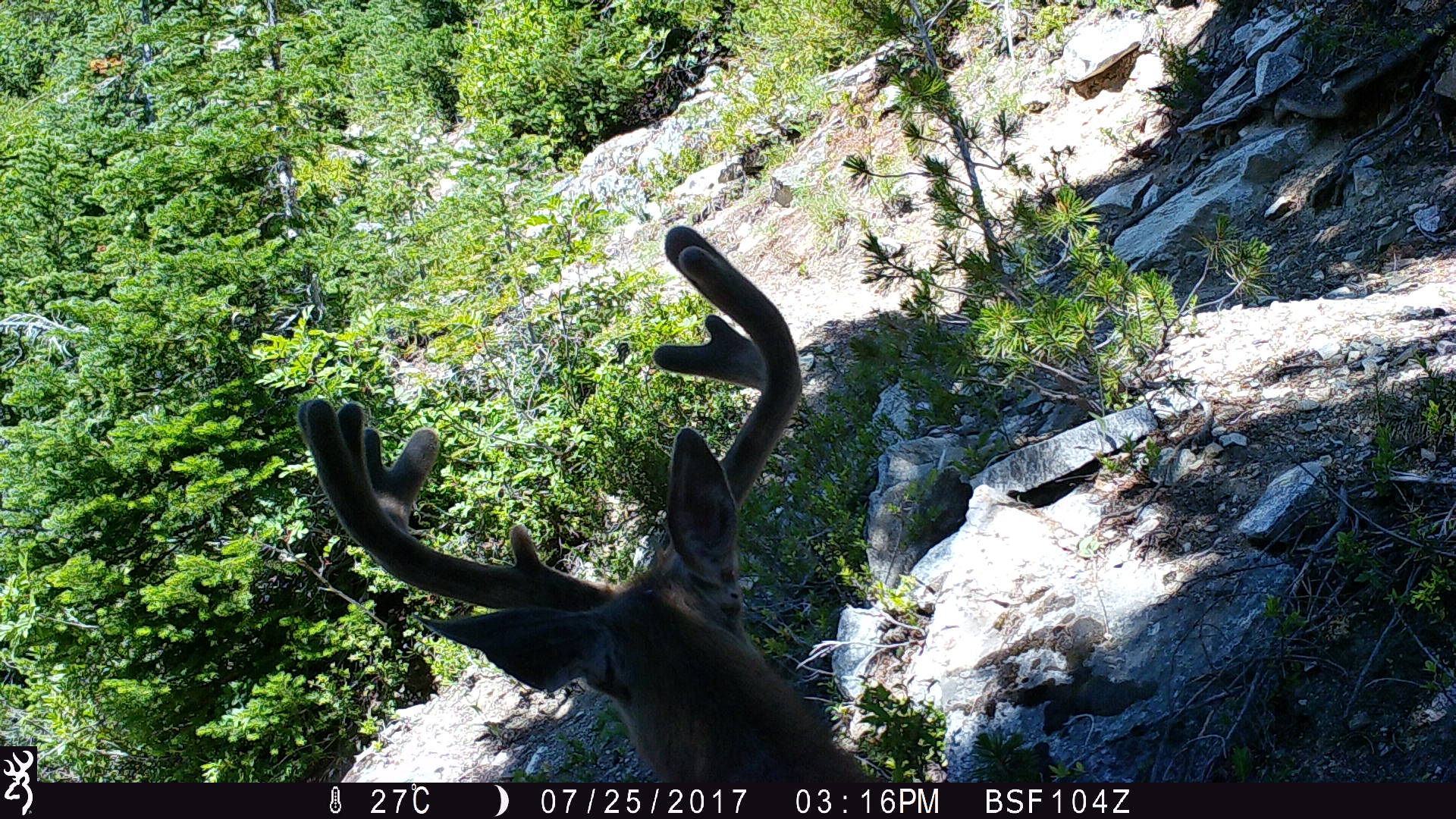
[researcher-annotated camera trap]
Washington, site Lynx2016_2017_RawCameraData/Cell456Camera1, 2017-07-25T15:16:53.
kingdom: Animalia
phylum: Chordata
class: Mammalia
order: Artiodactyla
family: Cervidae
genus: Odocoileus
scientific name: Odocoileus hemionus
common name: mule deer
Odocoileus hemionus (mule deer). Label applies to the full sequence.